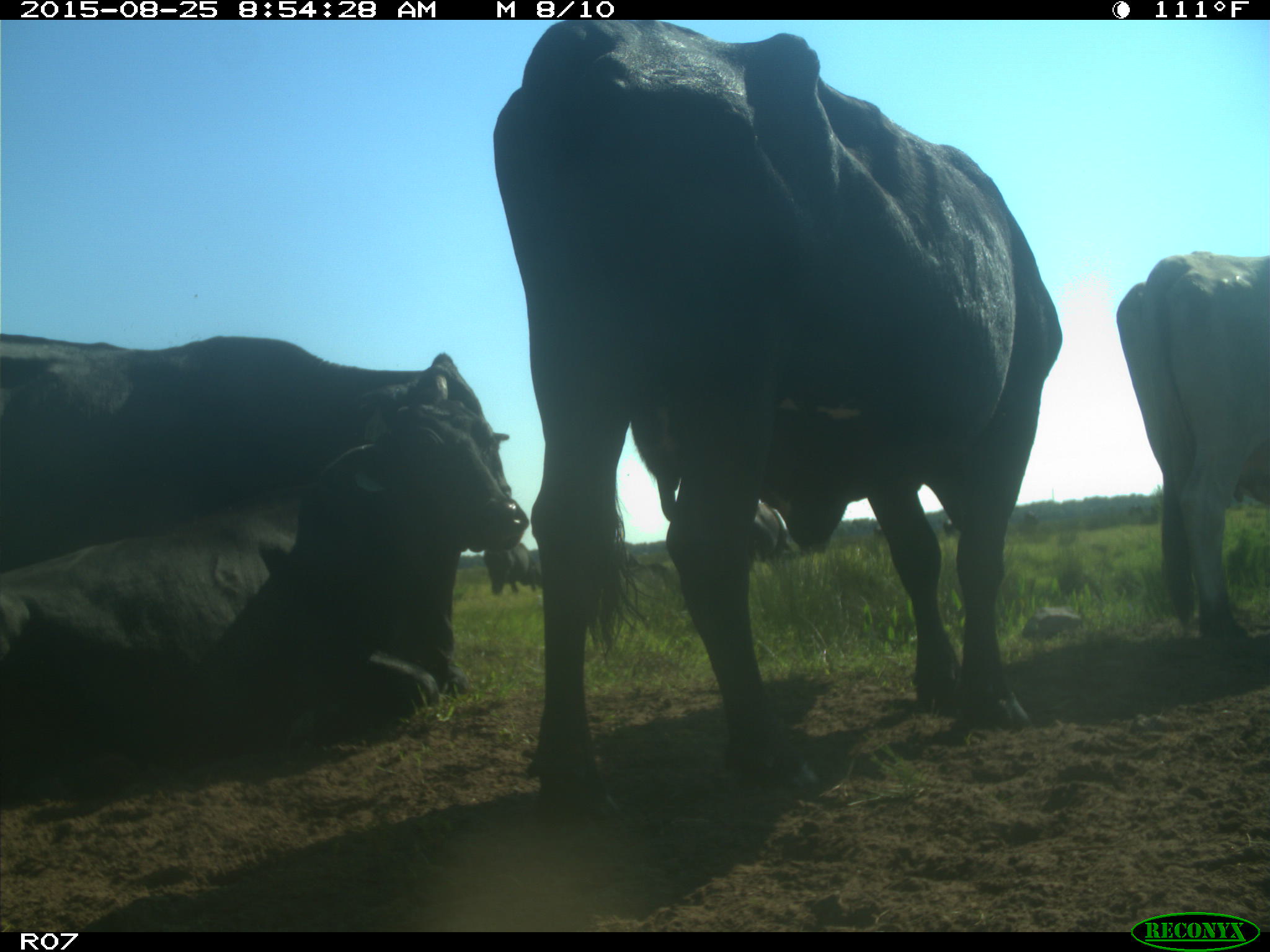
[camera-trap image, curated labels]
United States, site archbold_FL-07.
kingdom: Animalia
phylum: Chordata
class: Mammalia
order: Artiodactyla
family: Bovidae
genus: Bos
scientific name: Bos taurus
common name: domestic cow